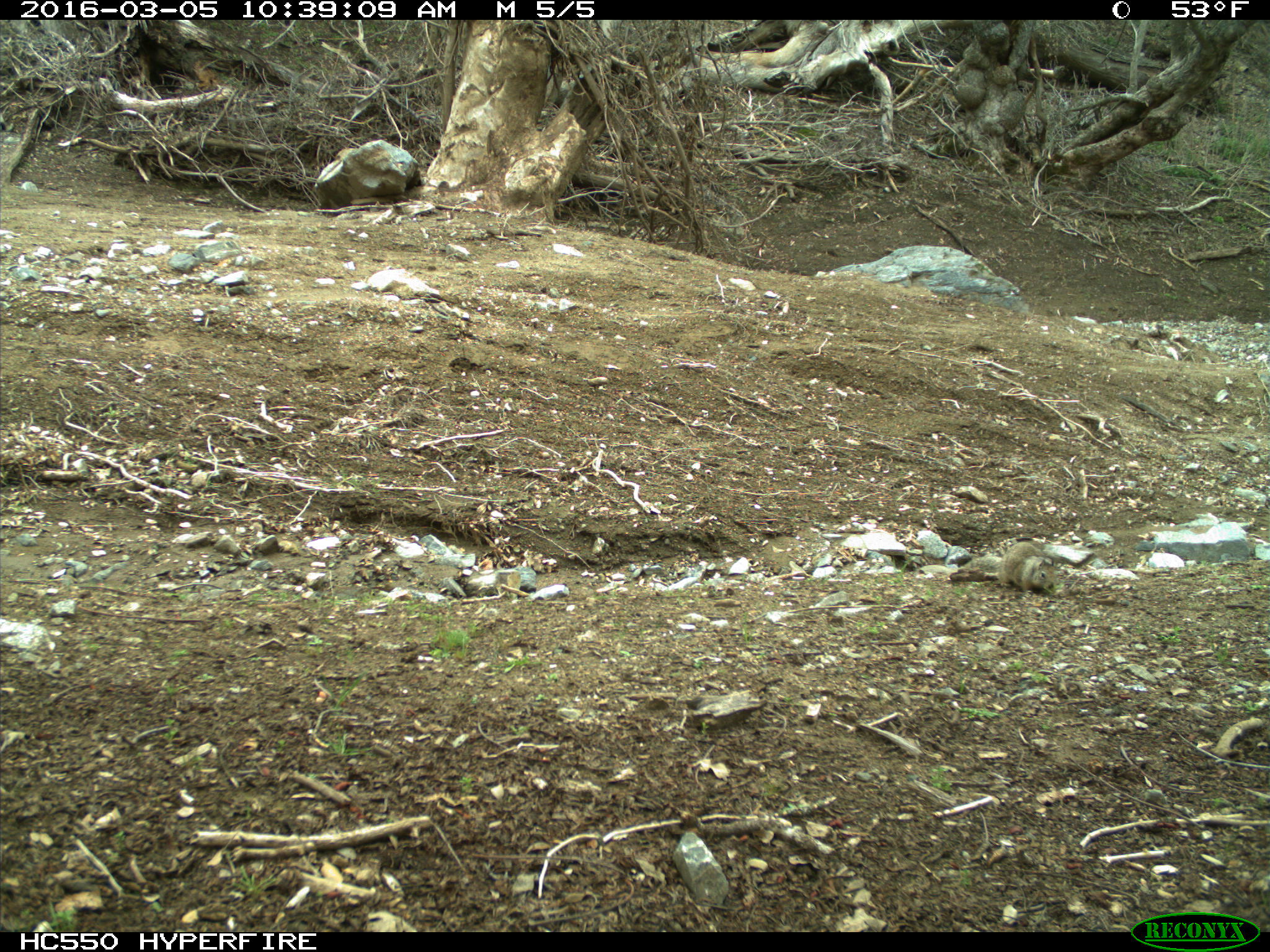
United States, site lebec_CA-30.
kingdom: Animalia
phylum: Chordata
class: Mammalia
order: Rodentia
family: Sciuridae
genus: Otospermophilus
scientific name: Otospermophilus beecheyi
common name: california ground squirrel